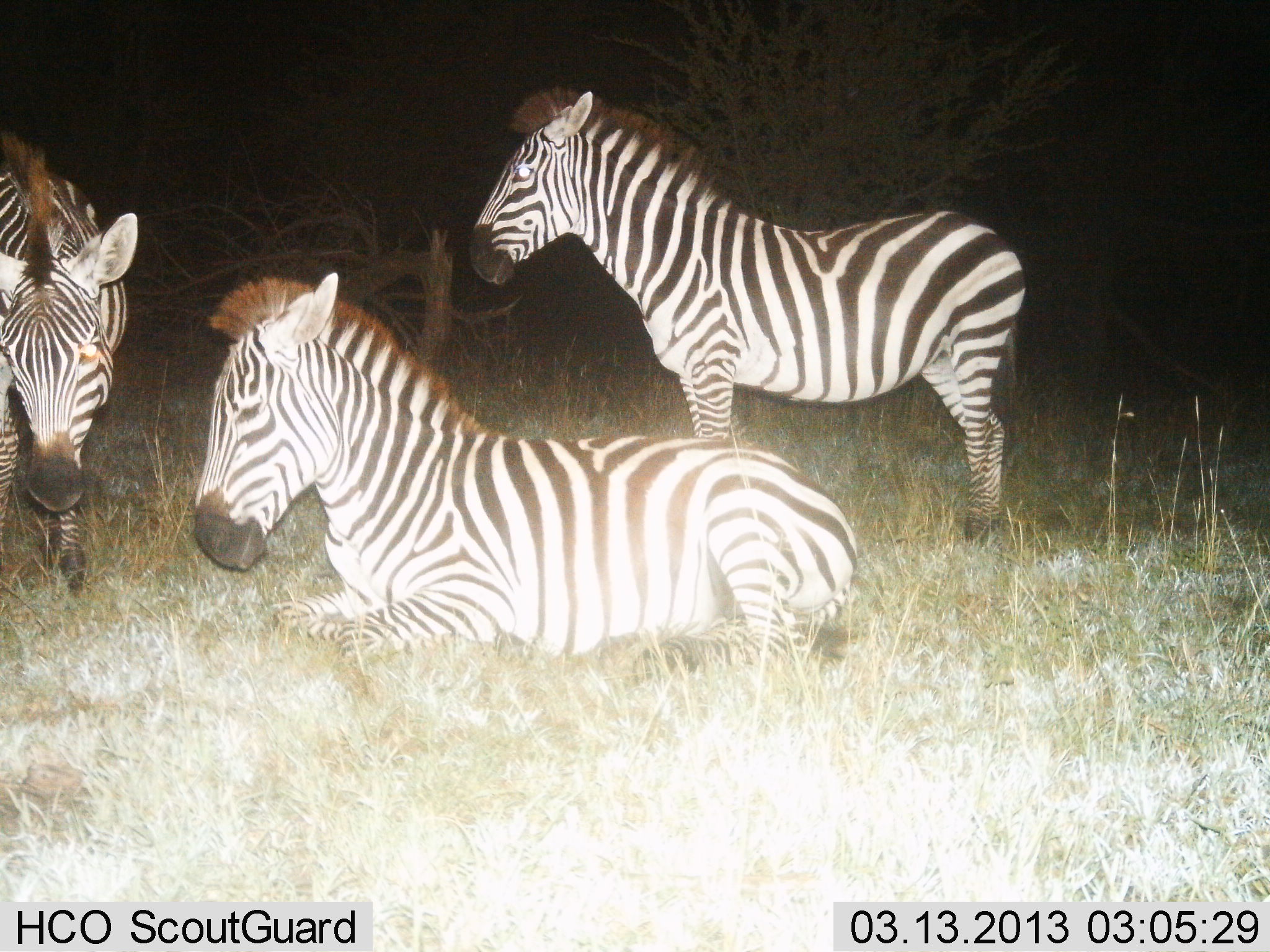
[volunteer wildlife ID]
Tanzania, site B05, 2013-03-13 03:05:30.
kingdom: Animalia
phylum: Chordata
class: Mammalia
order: Perissodactyla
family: Equidae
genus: Equus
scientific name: Equus quagga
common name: plains zebra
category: zebra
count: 3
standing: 77%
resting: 100%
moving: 6%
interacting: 0%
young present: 0%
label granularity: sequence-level